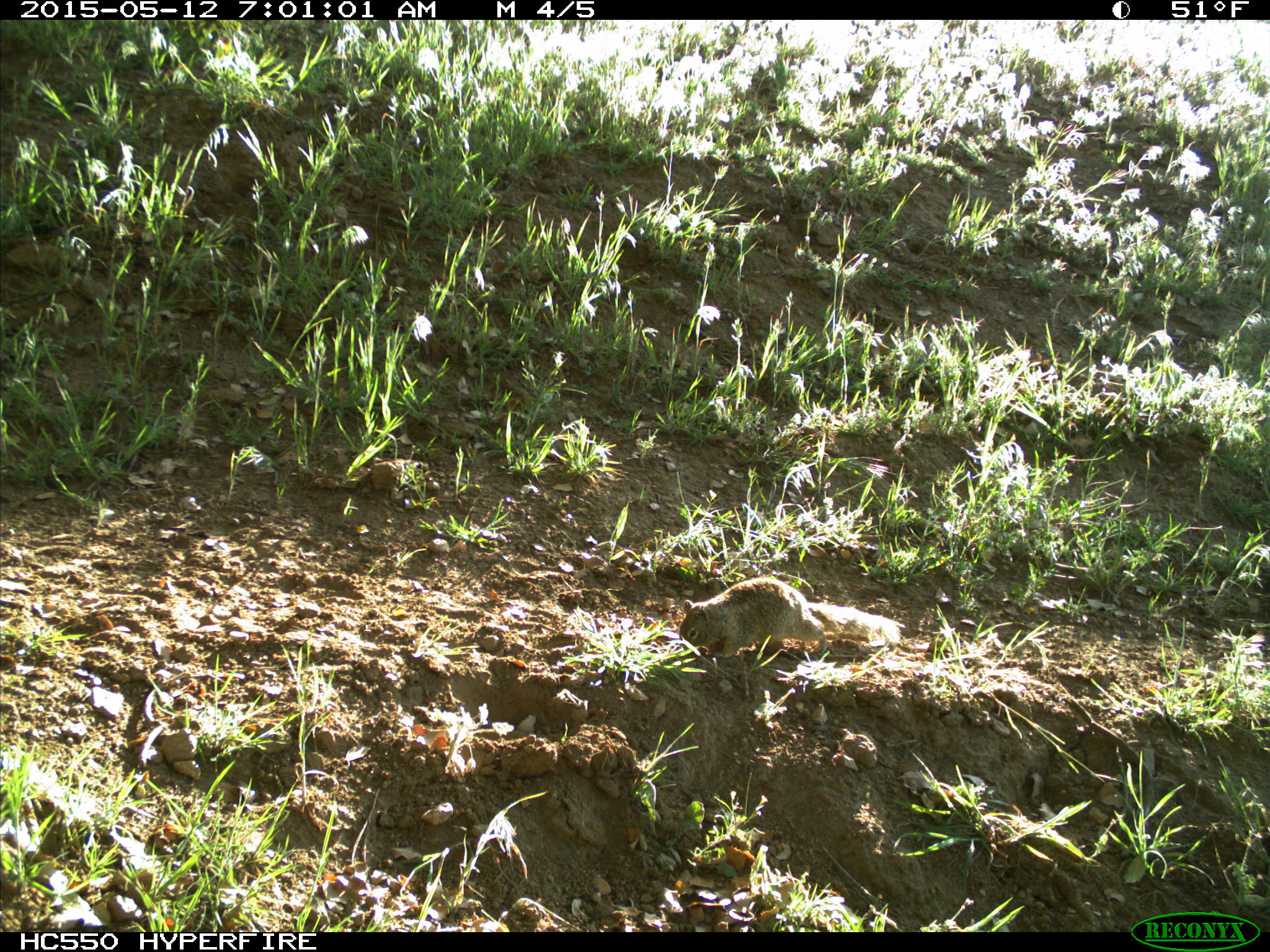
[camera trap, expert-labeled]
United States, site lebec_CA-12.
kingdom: Animalia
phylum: Chordata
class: Mammalia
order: Rodentia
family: Sciuridae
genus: Otospermophilus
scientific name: Otospermophilus beecheyi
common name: california ground squirrel